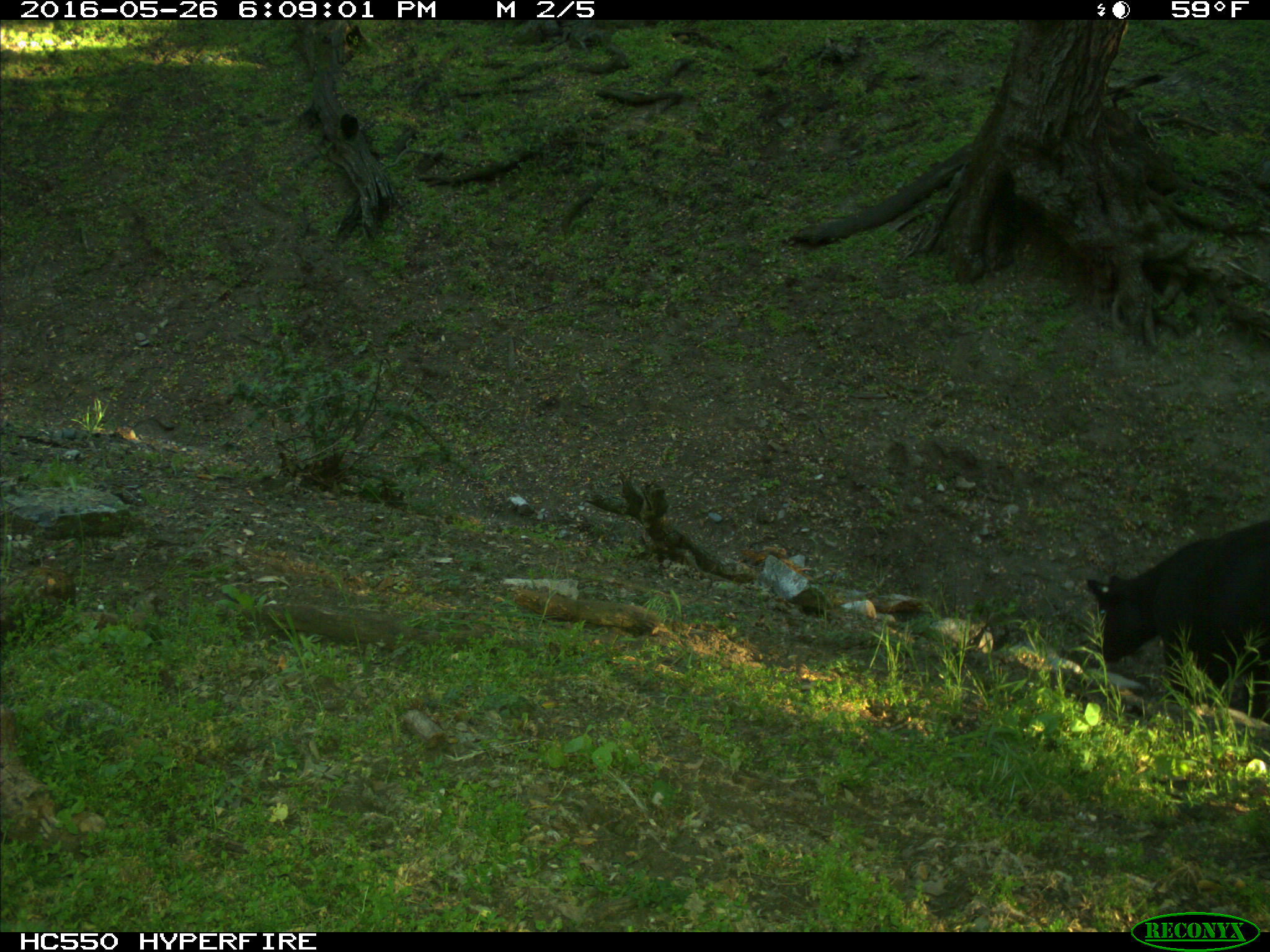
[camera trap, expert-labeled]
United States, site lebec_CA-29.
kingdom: Animalia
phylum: Chordata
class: Mammalia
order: Artiodactyla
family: Bovidae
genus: Bos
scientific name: Bos taurus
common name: domestic cow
Bos taurus (domestic cow).